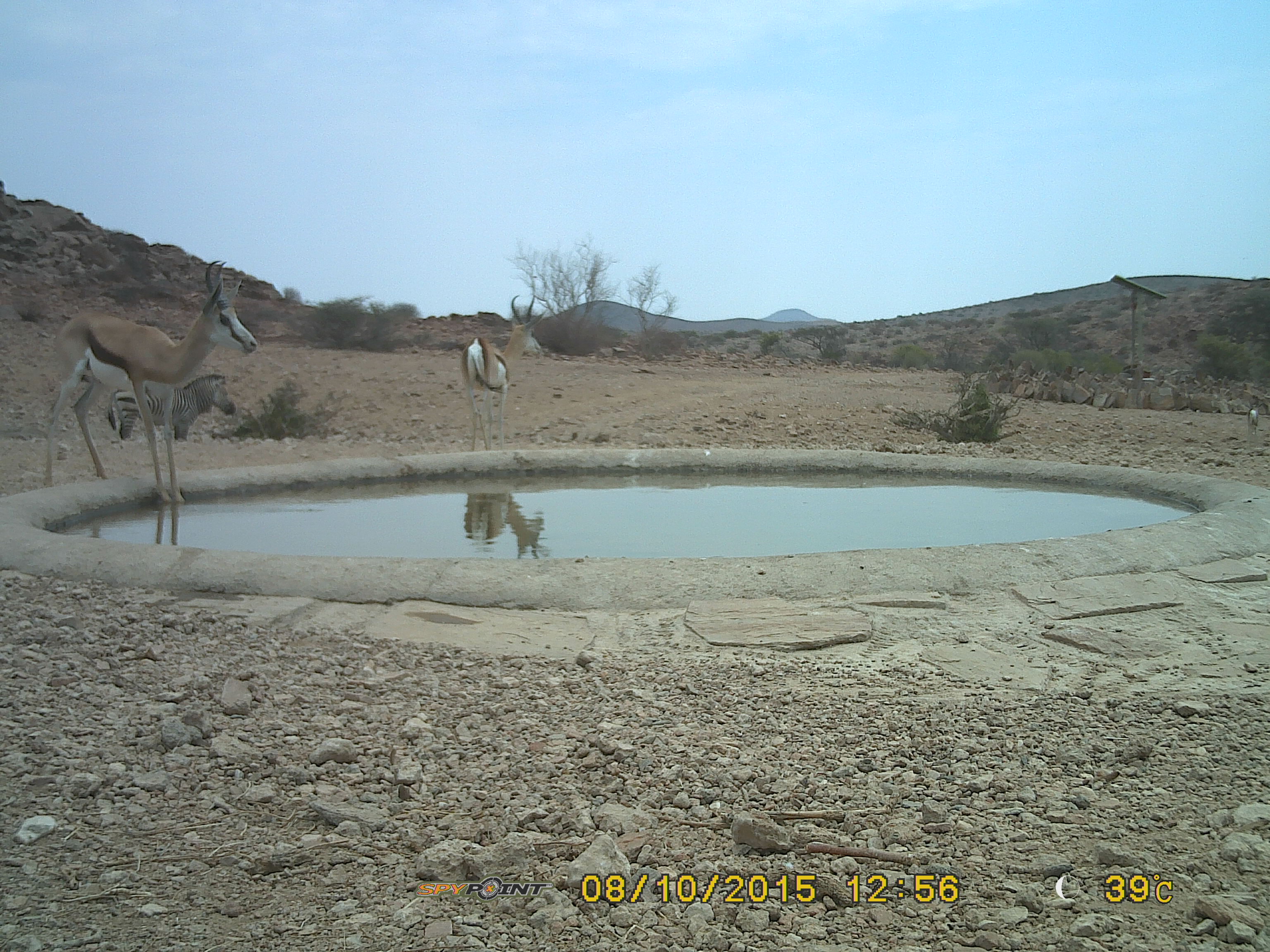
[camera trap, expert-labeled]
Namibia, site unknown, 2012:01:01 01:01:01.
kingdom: Animalia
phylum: Chordata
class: Mammalia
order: Artiodactyla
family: Bovidae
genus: Antidorcas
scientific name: Antidorcas marsupialis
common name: springbok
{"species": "Antidorcas marsupialis (springbok)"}